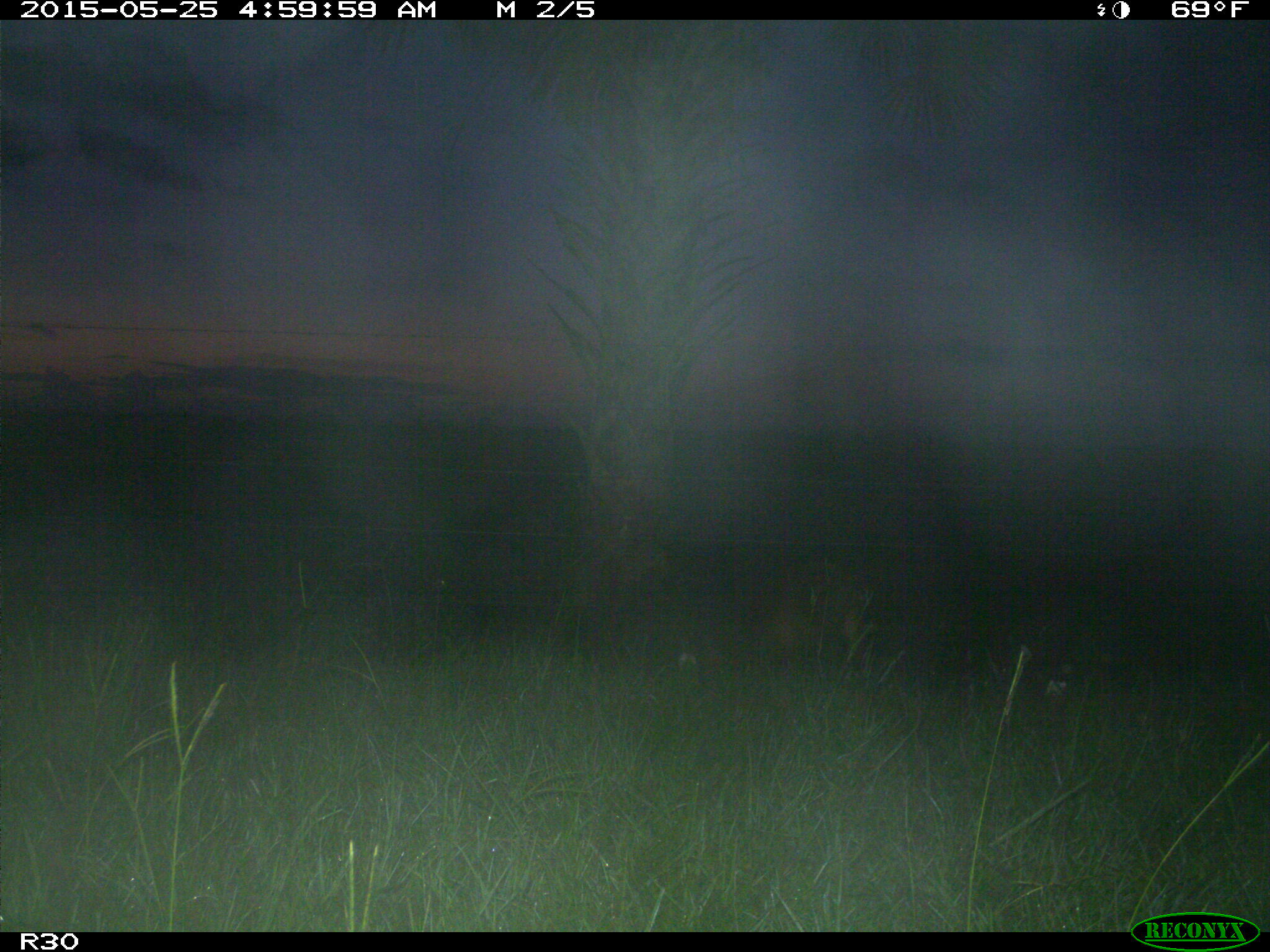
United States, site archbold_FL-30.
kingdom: Animalia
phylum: Chordata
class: Mammalia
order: Artiodactyla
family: Suidae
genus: Sus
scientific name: Sus scrofa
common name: wild boar